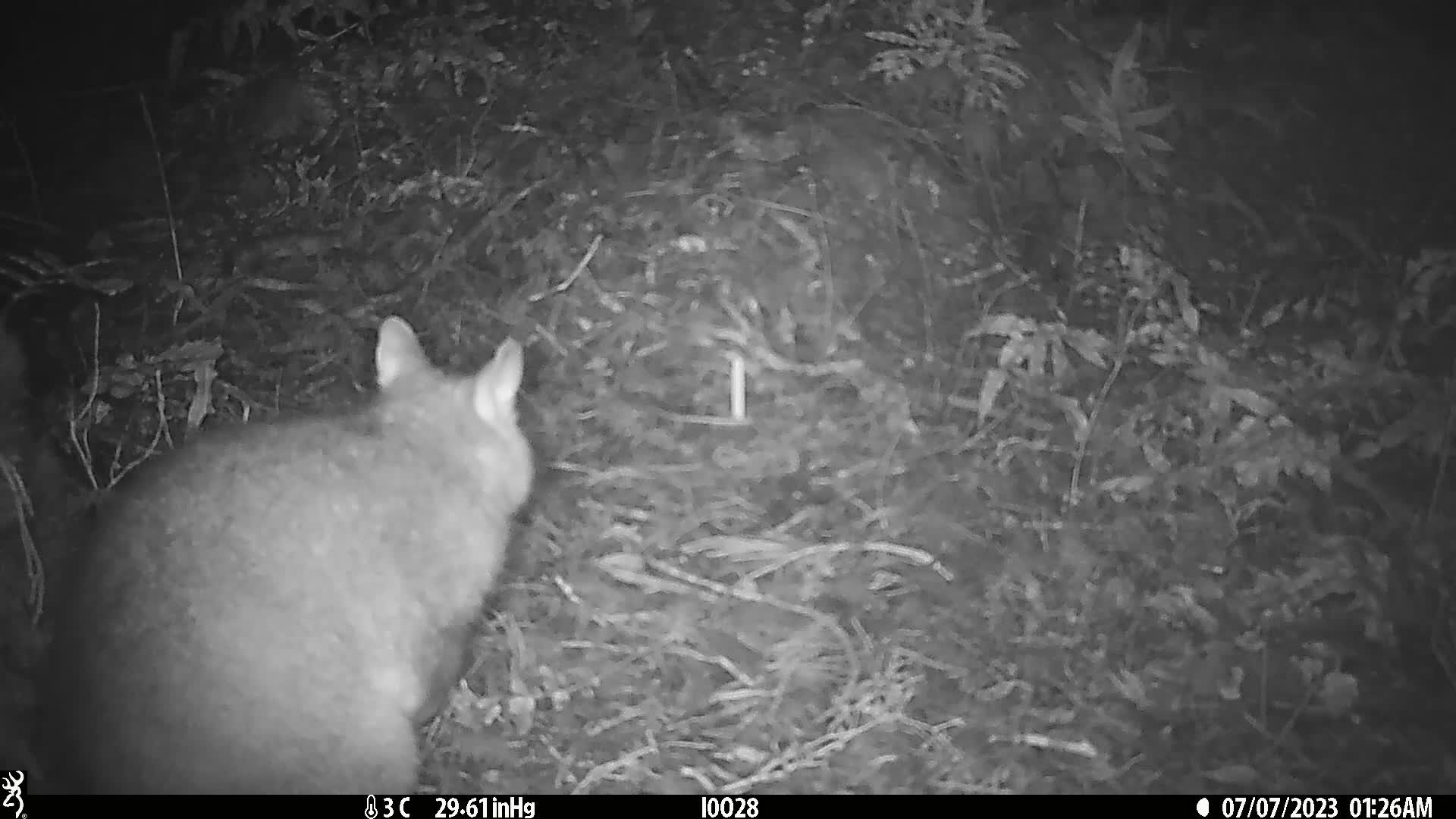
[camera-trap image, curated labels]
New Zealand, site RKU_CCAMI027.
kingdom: Animalia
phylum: Chordata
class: Mammalia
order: Diprotodontia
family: Phalangeridae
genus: Trichosurus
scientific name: Trichosurus vulpecula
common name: common brushtail possum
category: possum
Possum (common brushtail possum) (Trichosurus vulpecula).